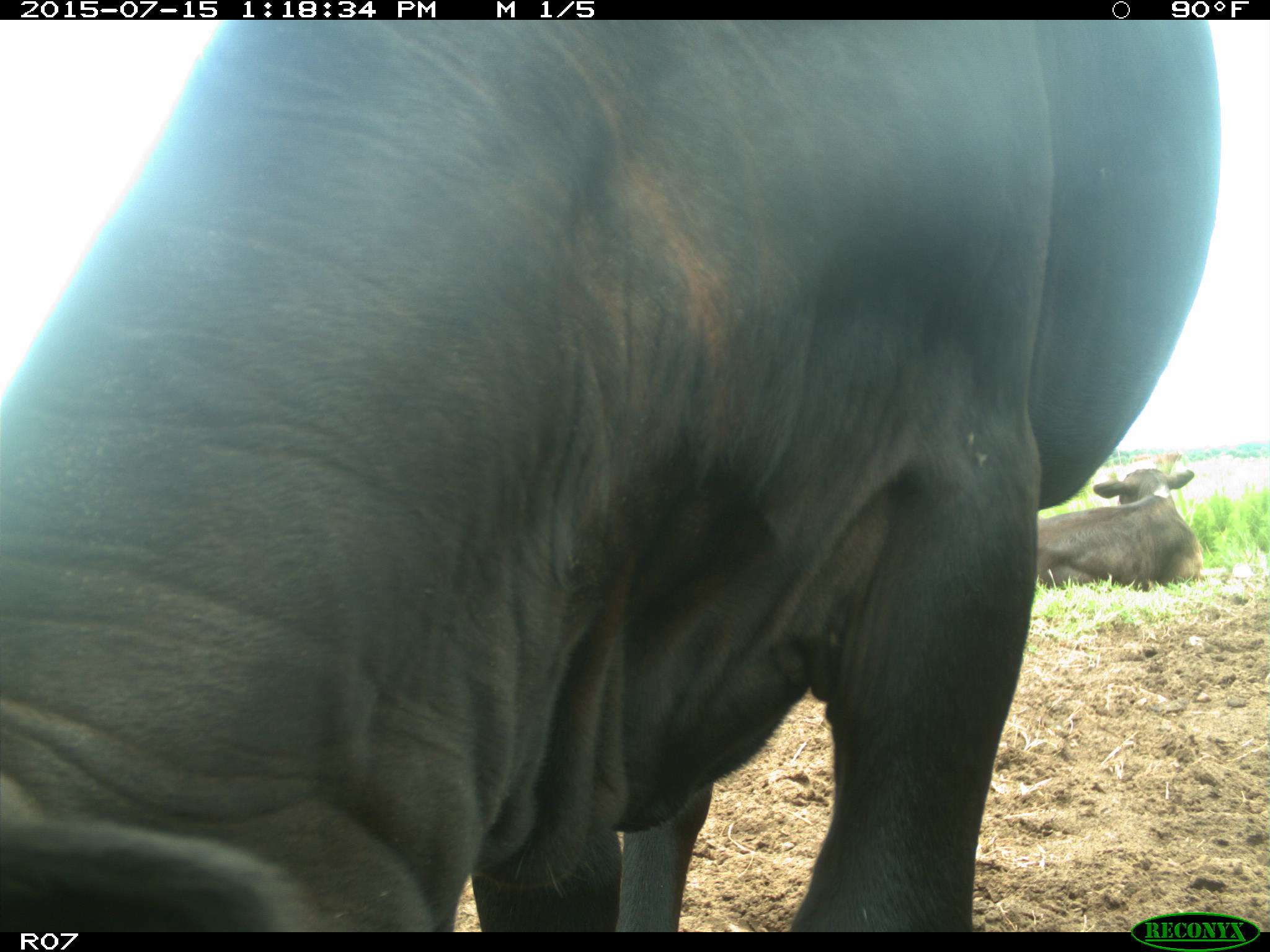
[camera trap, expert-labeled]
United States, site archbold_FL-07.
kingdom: Animalia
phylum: Chordata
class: Mammalia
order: Artiodactyla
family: Bovidae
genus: Bos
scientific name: Bos taurus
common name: domestic cow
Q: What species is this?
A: Bos taurus (domestic cow).